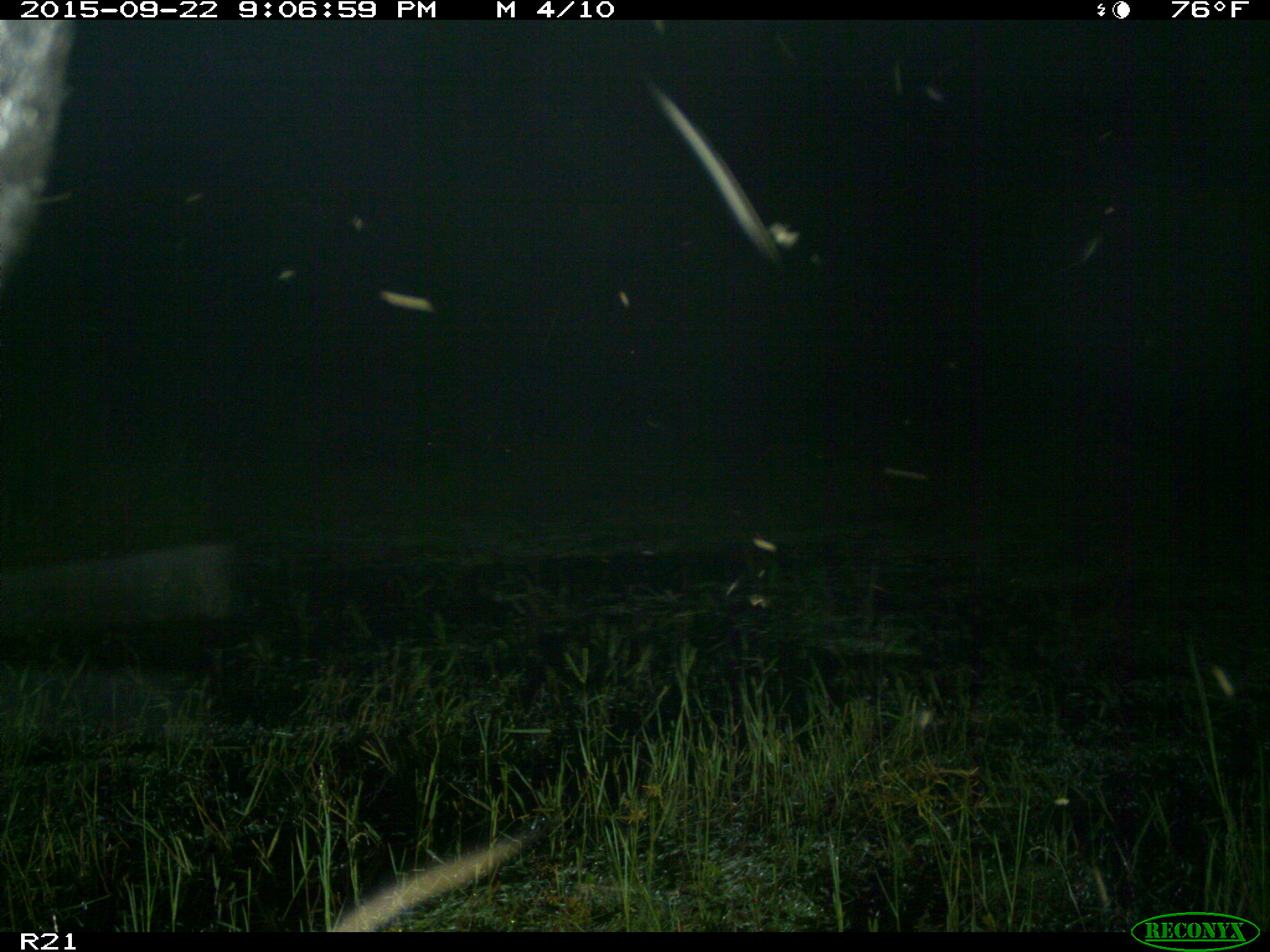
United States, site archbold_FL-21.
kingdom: Animalia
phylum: Chordata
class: Mammalia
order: Artiodactyla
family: Bovidae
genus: Bos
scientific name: Bos taurus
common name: domestic cow